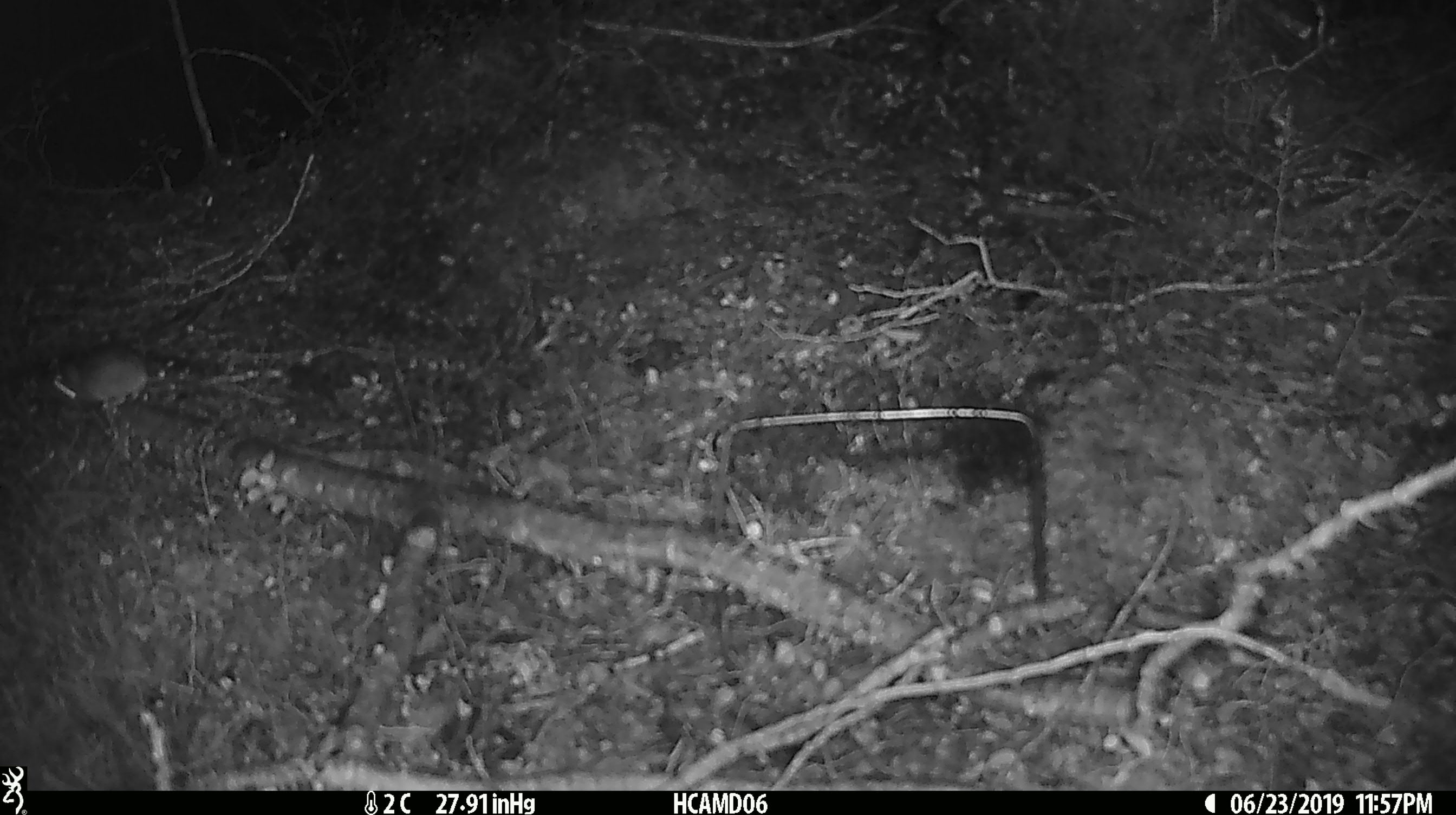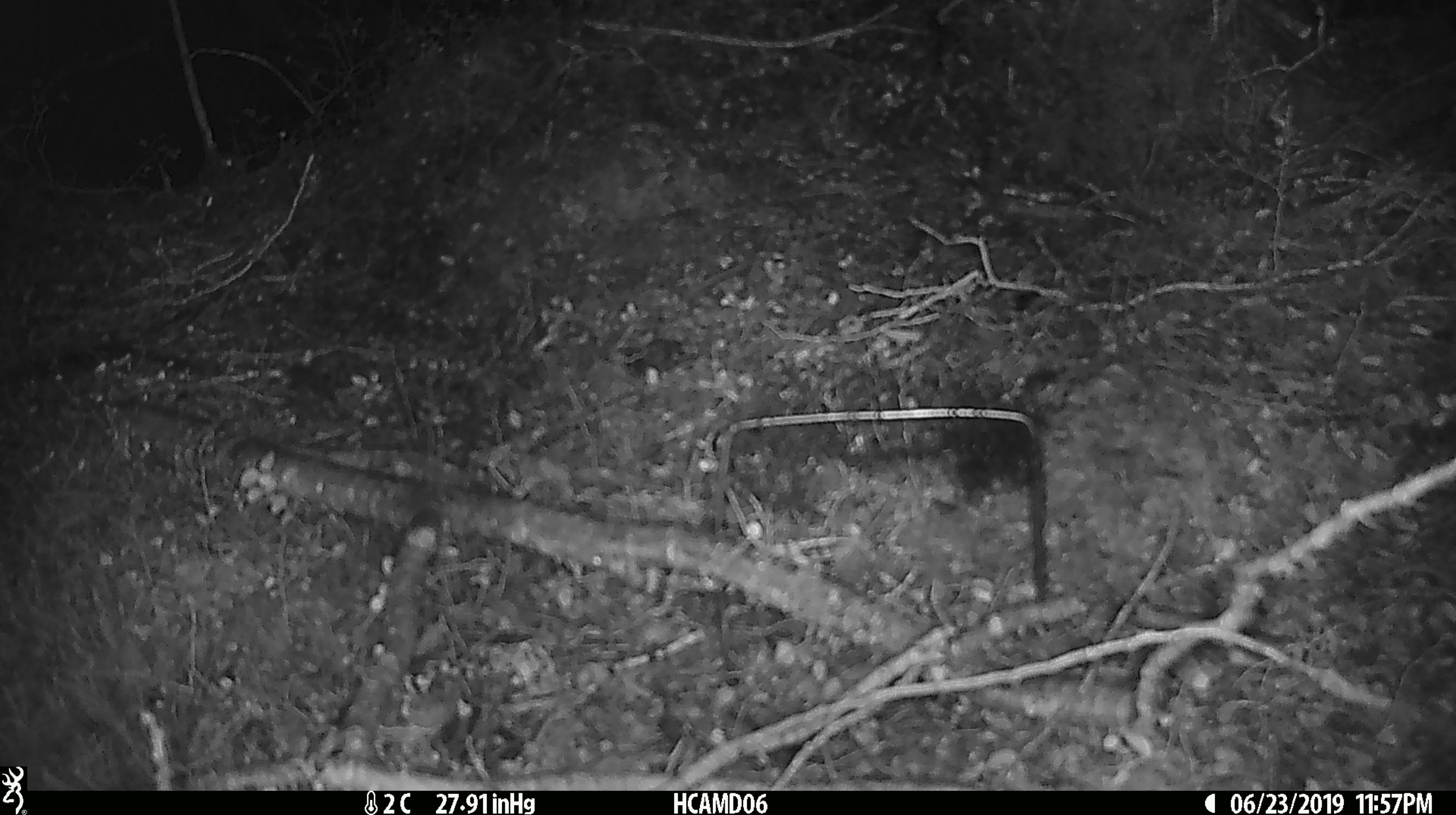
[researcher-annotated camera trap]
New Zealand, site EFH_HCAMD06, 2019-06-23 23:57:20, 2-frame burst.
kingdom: Animalia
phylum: Chordata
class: Mammalia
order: Rodentia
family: Muridae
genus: Mus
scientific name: Mus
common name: mouse